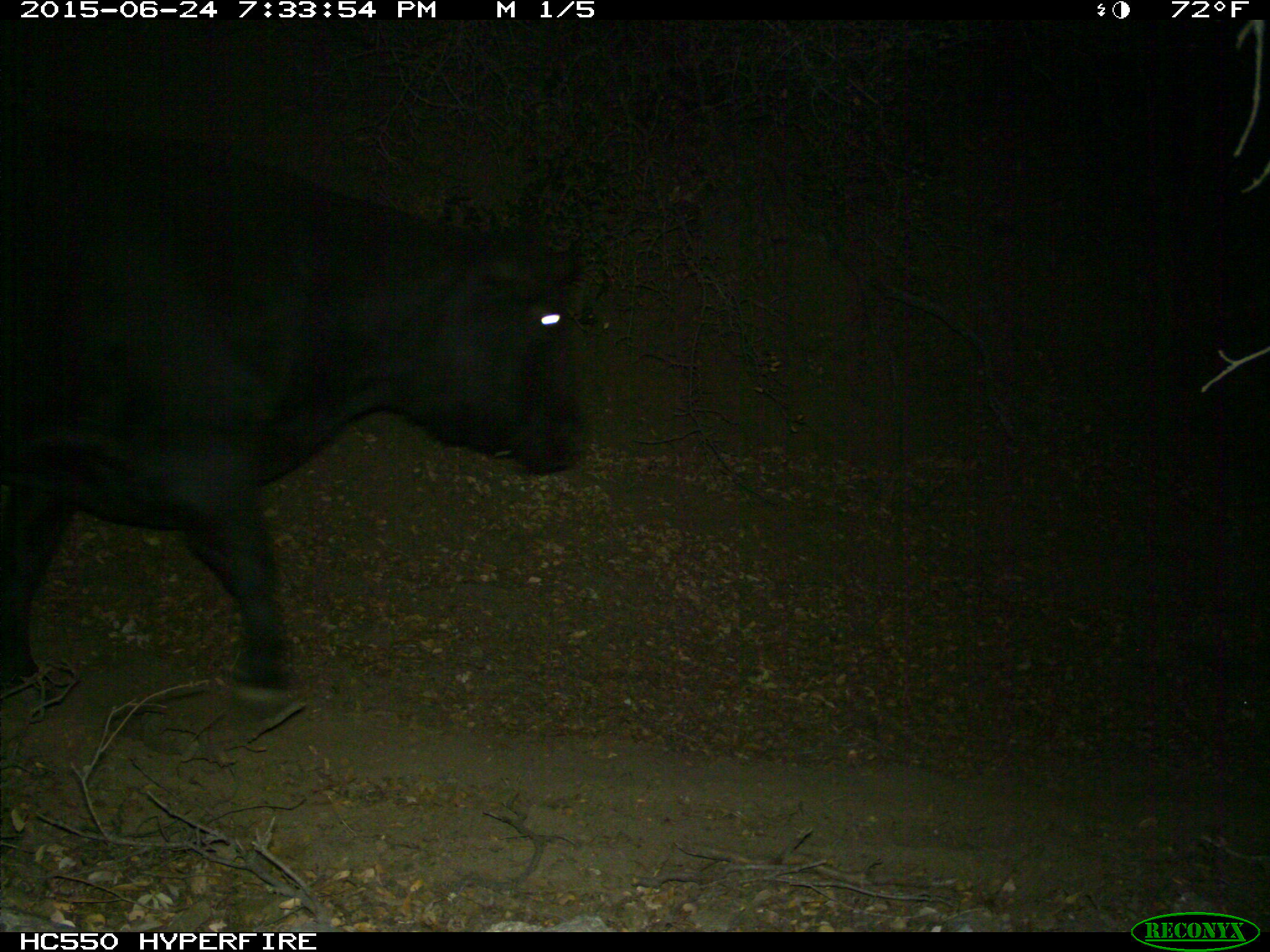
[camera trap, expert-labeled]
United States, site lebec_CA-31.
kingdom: Animalia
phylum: Chordata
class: Mammalia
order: Artiodactyla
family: Bovidae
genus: Bos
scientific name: Bos taurus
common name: domestic cow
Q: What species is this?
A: Bos taurus (domestic cow).